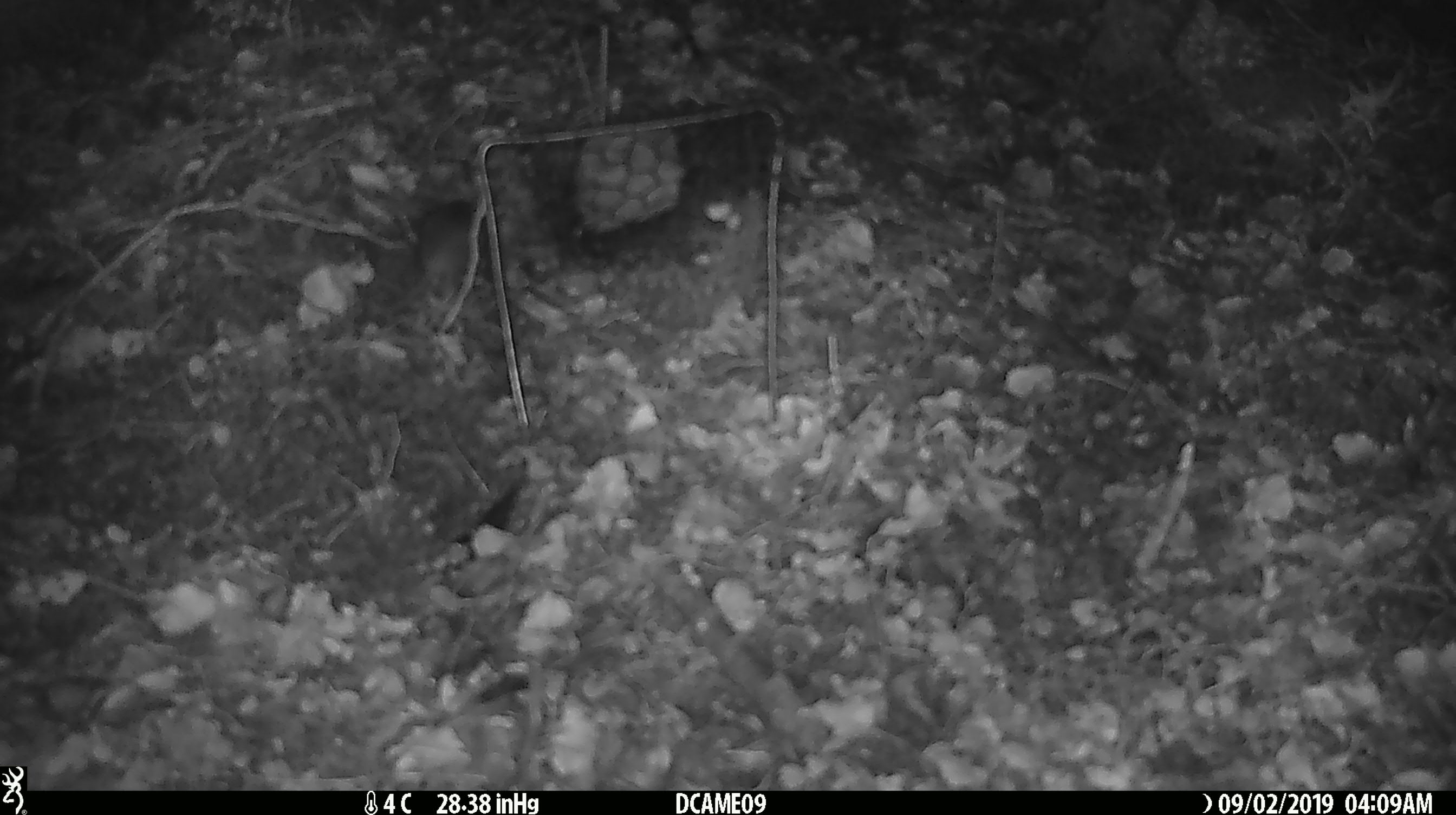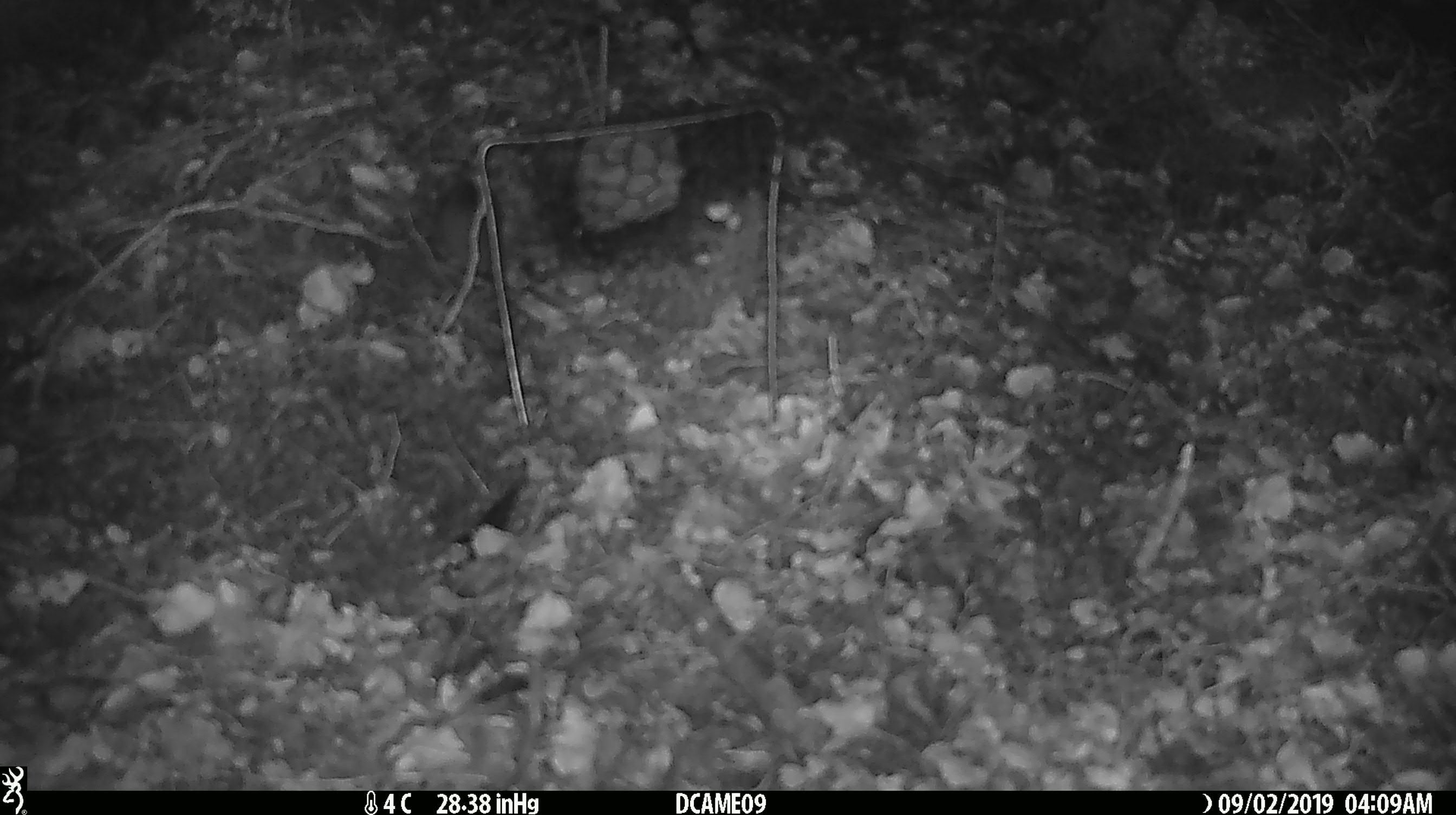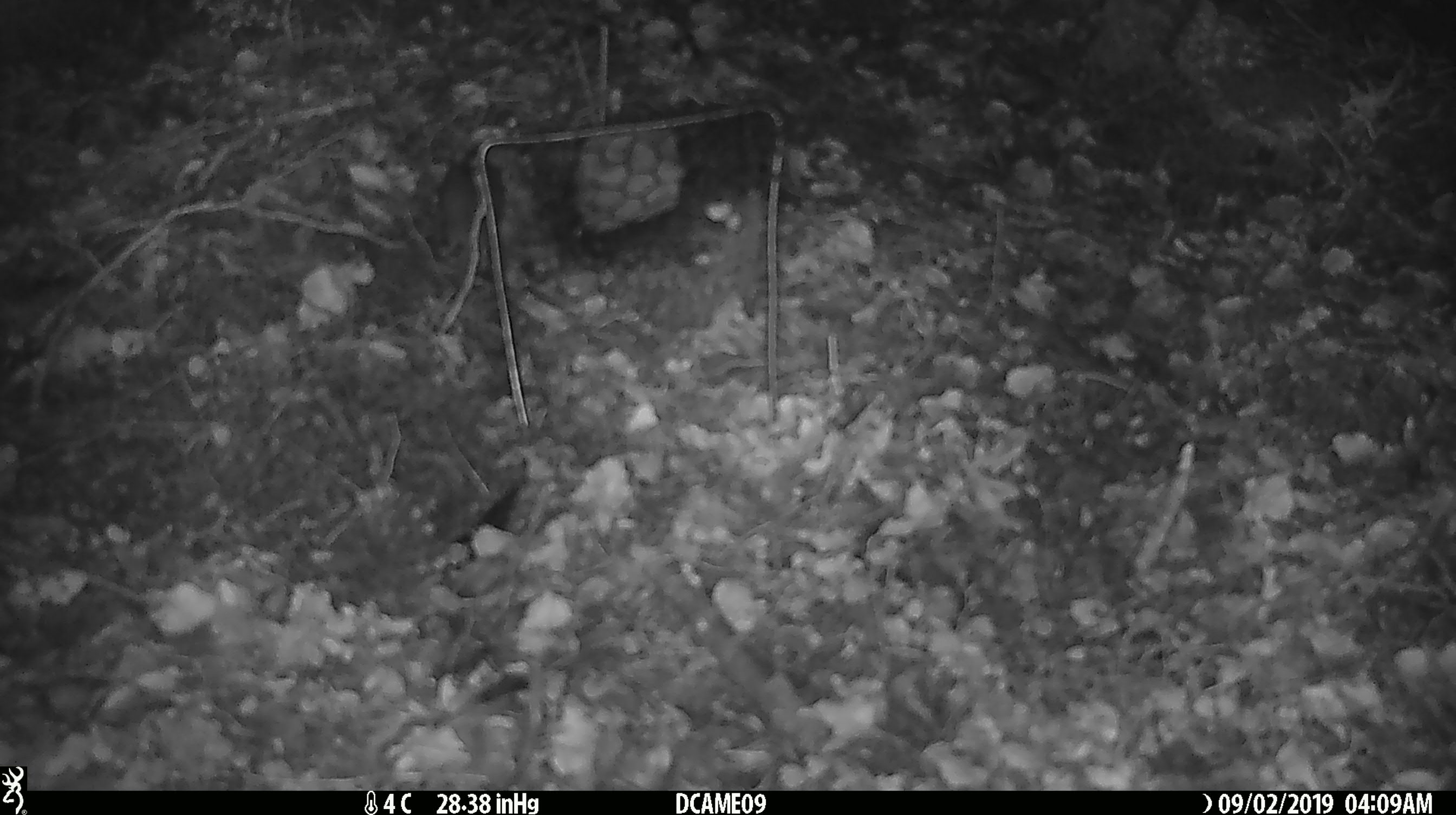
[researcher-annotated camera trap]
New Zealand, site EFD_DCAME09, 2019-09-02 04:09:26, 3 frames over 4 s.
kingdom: Animalia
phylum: Chordata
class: Mammalia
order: Rodentia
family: Muridae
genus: Mus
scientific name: Mus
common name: mouse